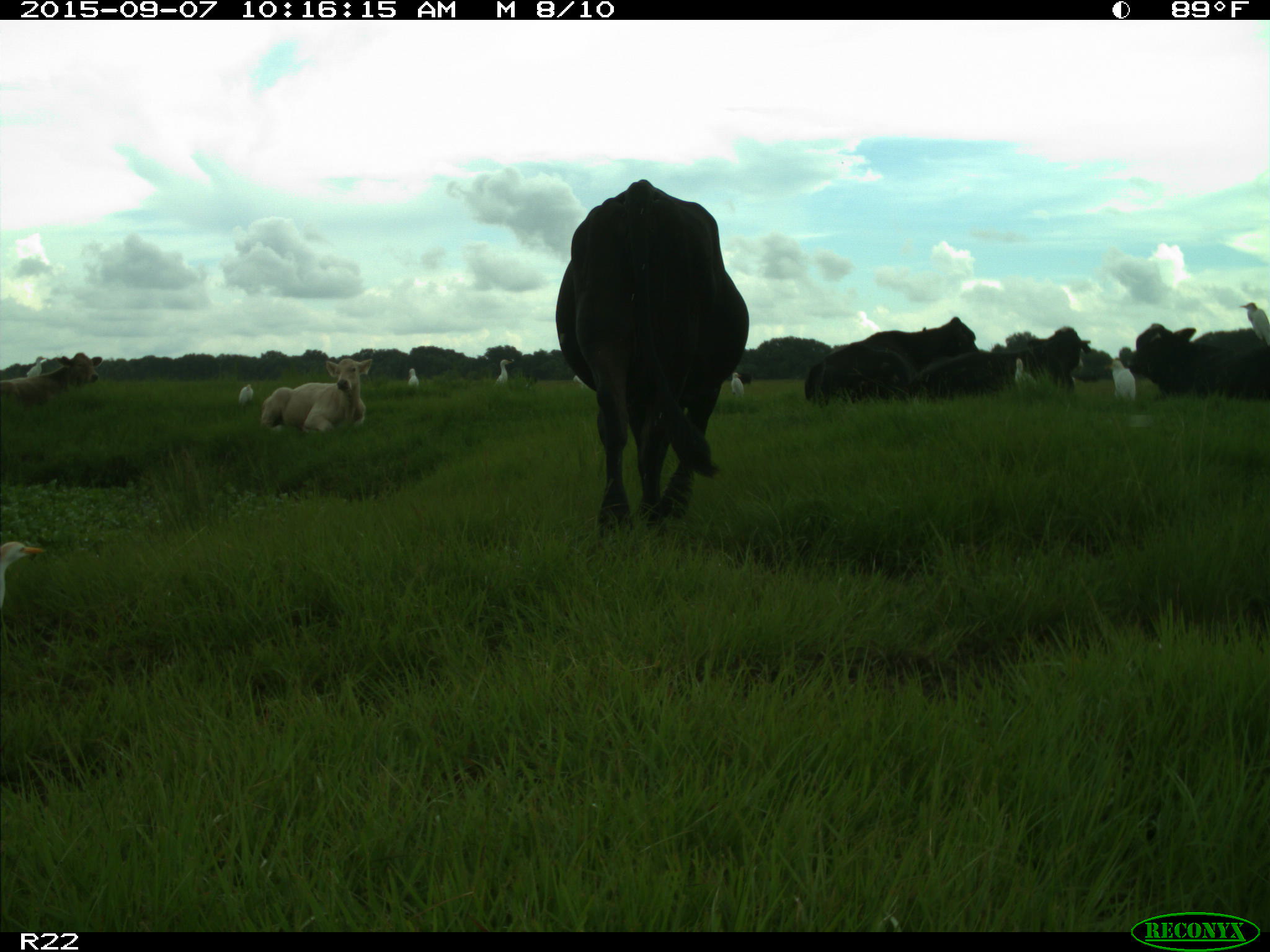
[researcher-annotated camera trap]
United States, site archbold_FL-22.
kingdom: Animalia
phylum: Chordata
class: Mammalia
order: Artiodactyla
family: Bovidae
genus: Bos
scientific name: Bos taurus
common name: domestic cow